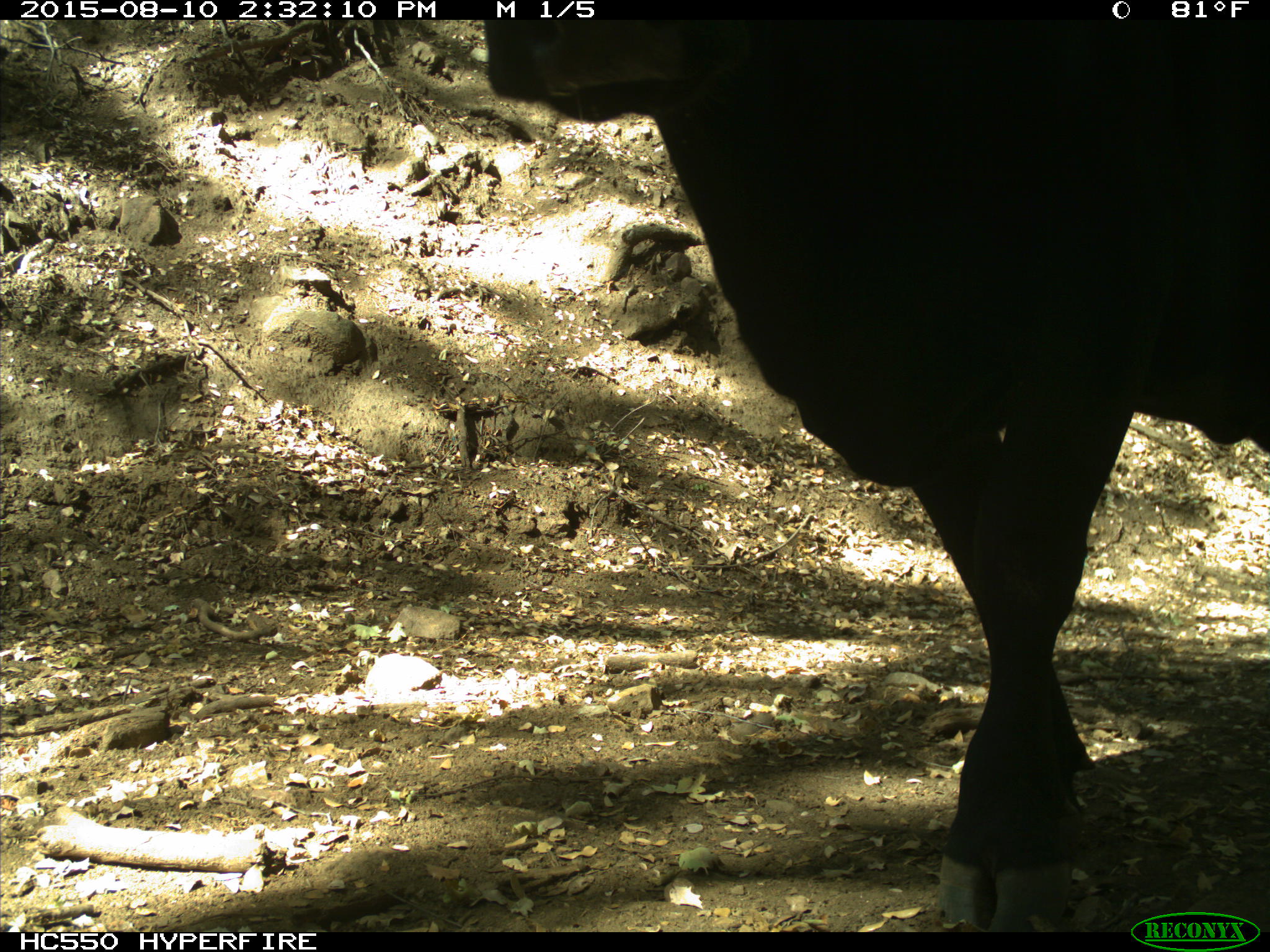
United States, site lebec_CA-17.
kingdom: Animalia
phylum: Chordata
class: Mammalia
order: Artiodactyla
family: Bovidae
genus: Bos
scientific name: Bos taurus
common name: domestic cow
Bos taurus (domestic cow).